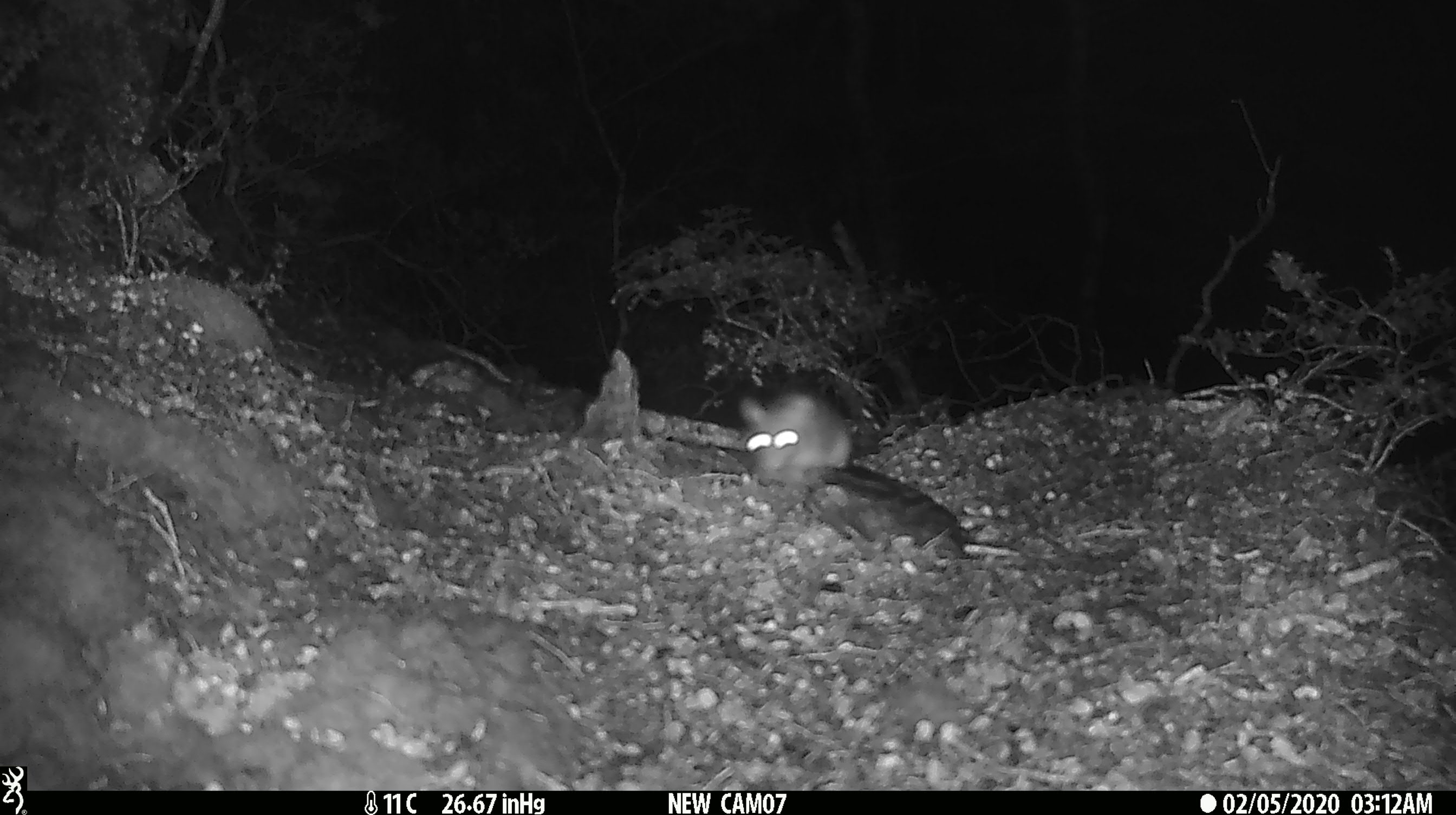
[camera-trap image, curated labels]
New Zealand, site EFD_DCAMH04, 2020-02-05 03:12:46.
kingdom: Animalia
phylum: Chordata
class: Mammalia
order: Rodentia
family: Muridae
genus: Rattus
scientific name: Rattus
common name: rat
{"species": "rat (Rattus)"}